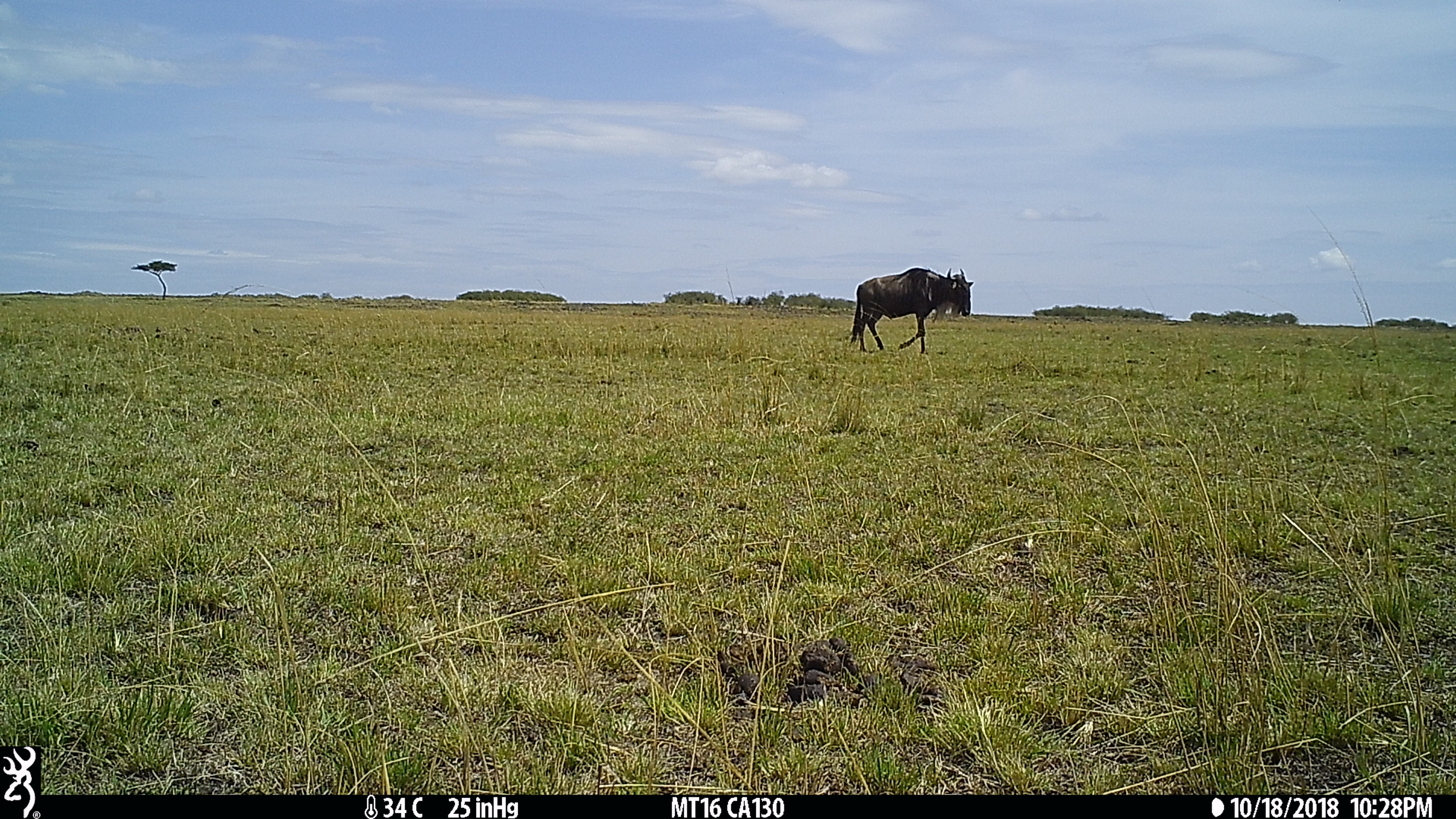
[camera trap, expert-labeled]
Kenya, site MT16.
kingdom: Animalia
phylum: Chordata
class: Mammalia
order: Artiodactyla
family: Bovidae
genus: Connochaetes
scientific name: Connochaetes taurinus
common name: blue wildebeest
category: wildebeest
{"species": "wildebeest (blue wildebeest) (Connochaetes taurinus)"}